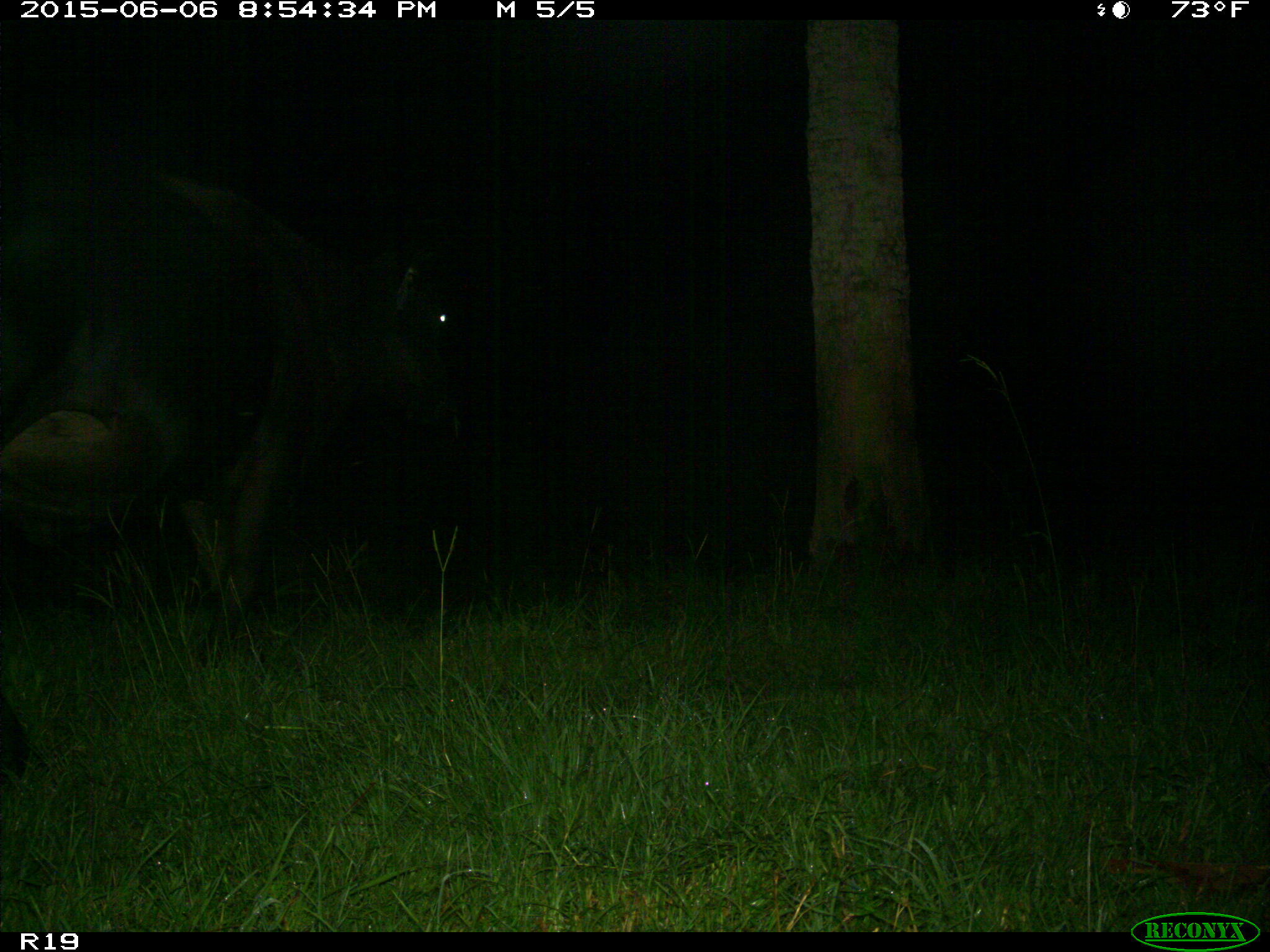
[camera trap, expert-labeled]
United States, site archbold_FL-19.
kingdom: Animalia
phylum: Chordata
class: Mammalia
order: Artiodactyla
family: Bovidae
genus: Bos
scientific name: Bos taurus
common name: domestic cow